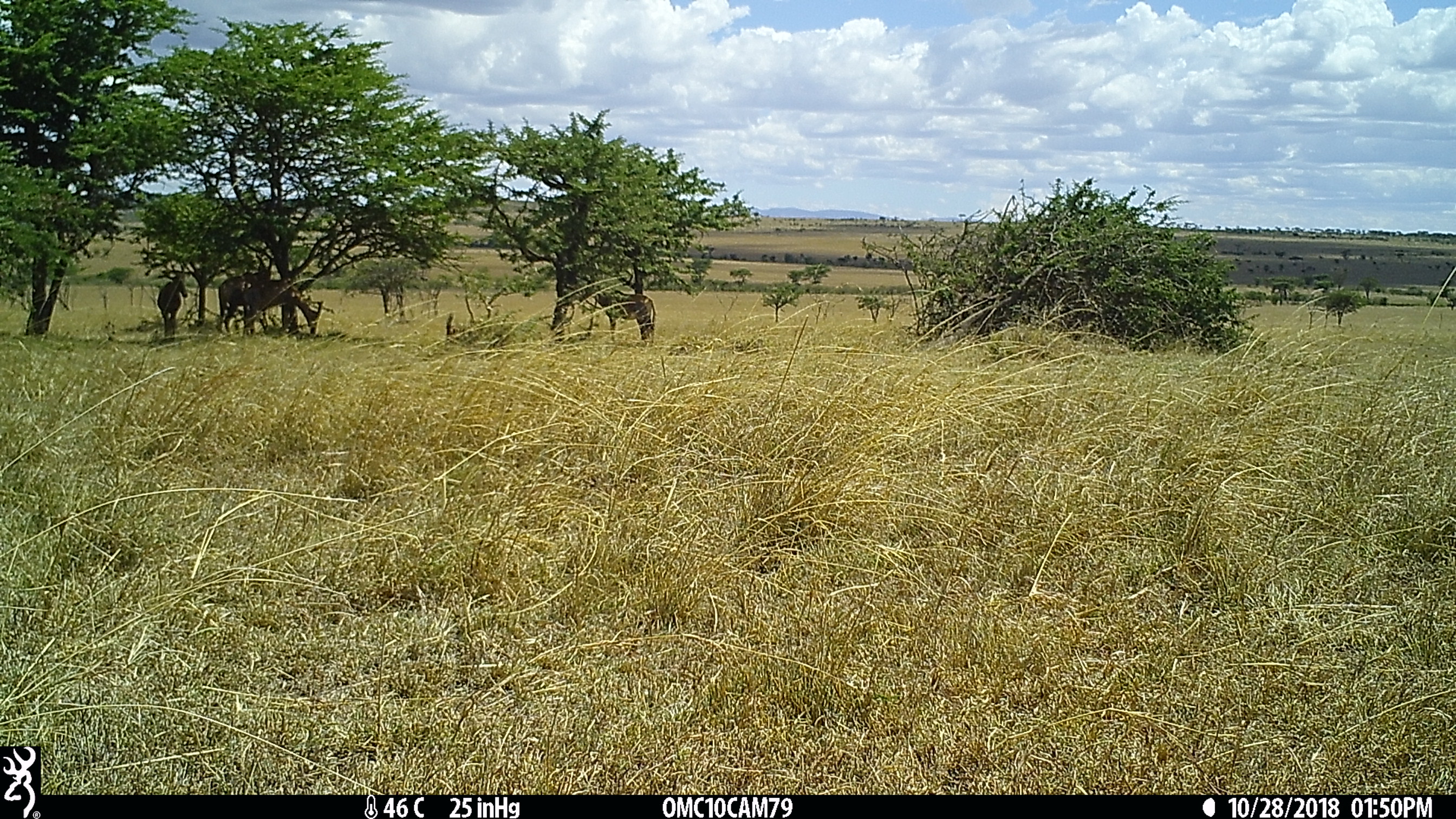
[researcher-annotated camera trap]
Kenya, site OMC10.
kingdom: Animalia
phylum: Chordata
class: Mammalia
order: Artiodactyla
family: Bovidae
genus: Damaliscus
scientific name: Damaliscus lunatus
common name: topi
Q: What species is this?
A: Topi (Damaliscus lunatus).